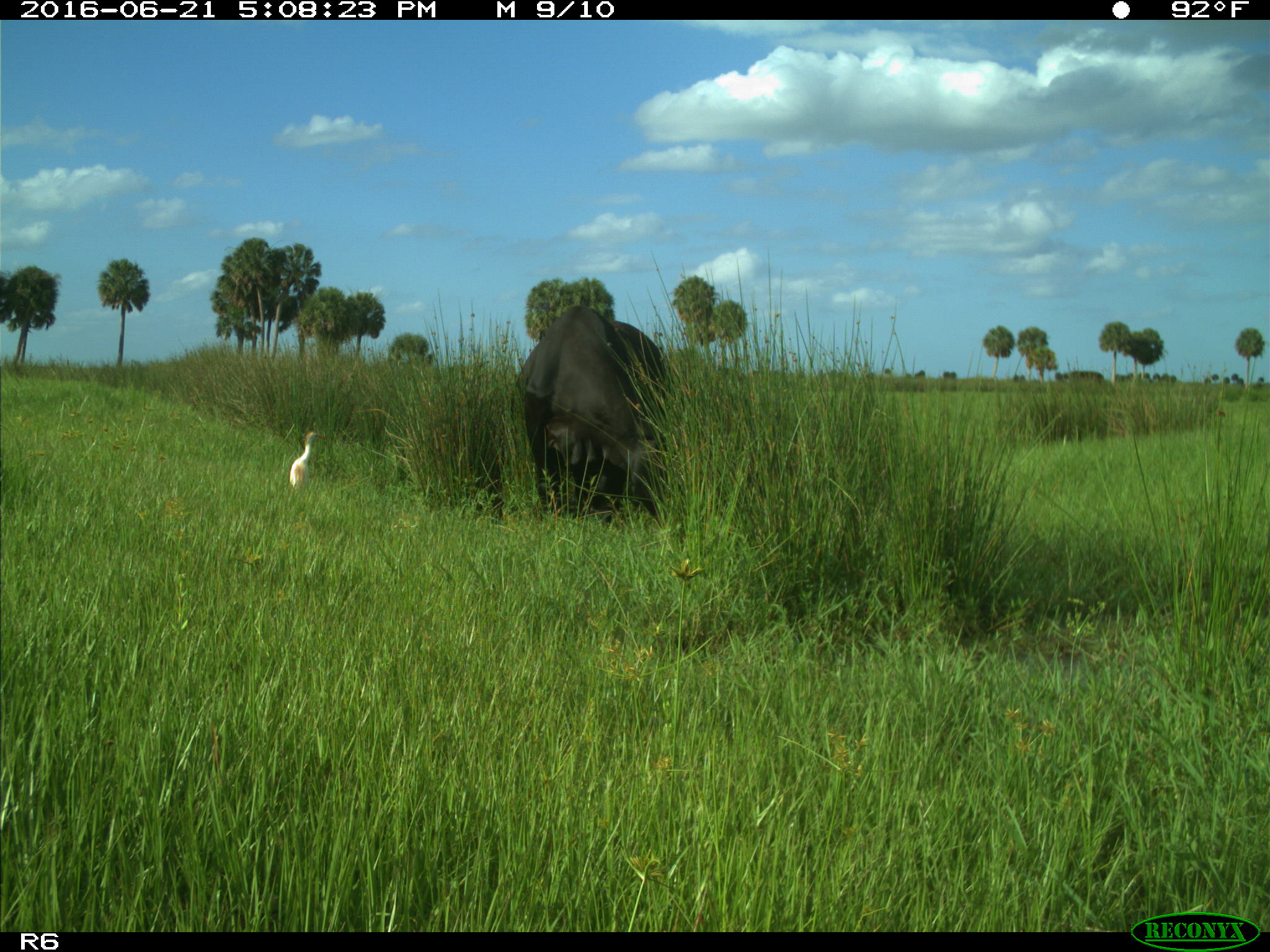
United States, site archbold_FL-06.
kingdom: Animalia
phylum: Chordata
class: Mammalia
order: Artiodactyla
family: Bovidae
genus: Bos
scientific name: Bos taurus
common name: domestic cow